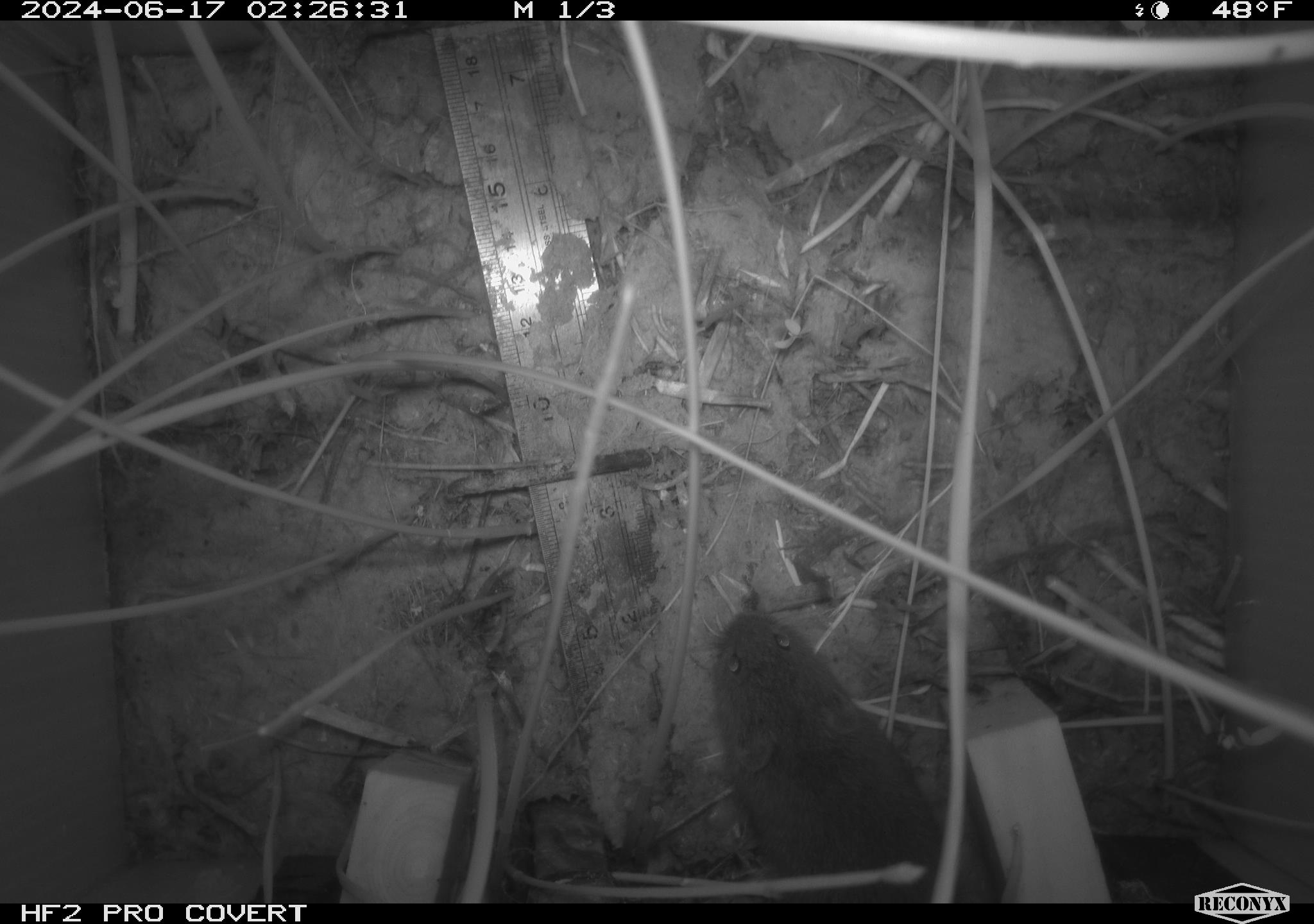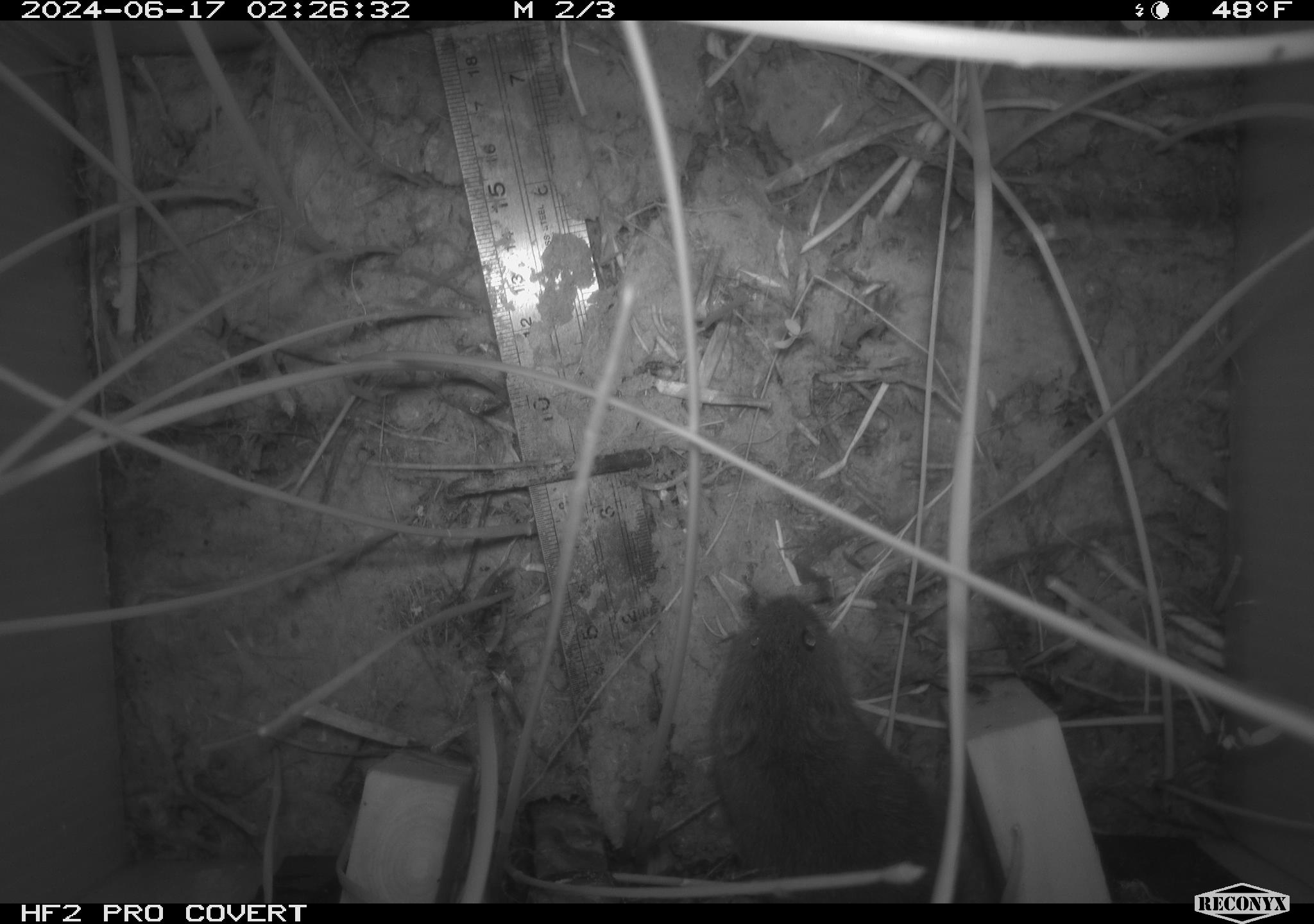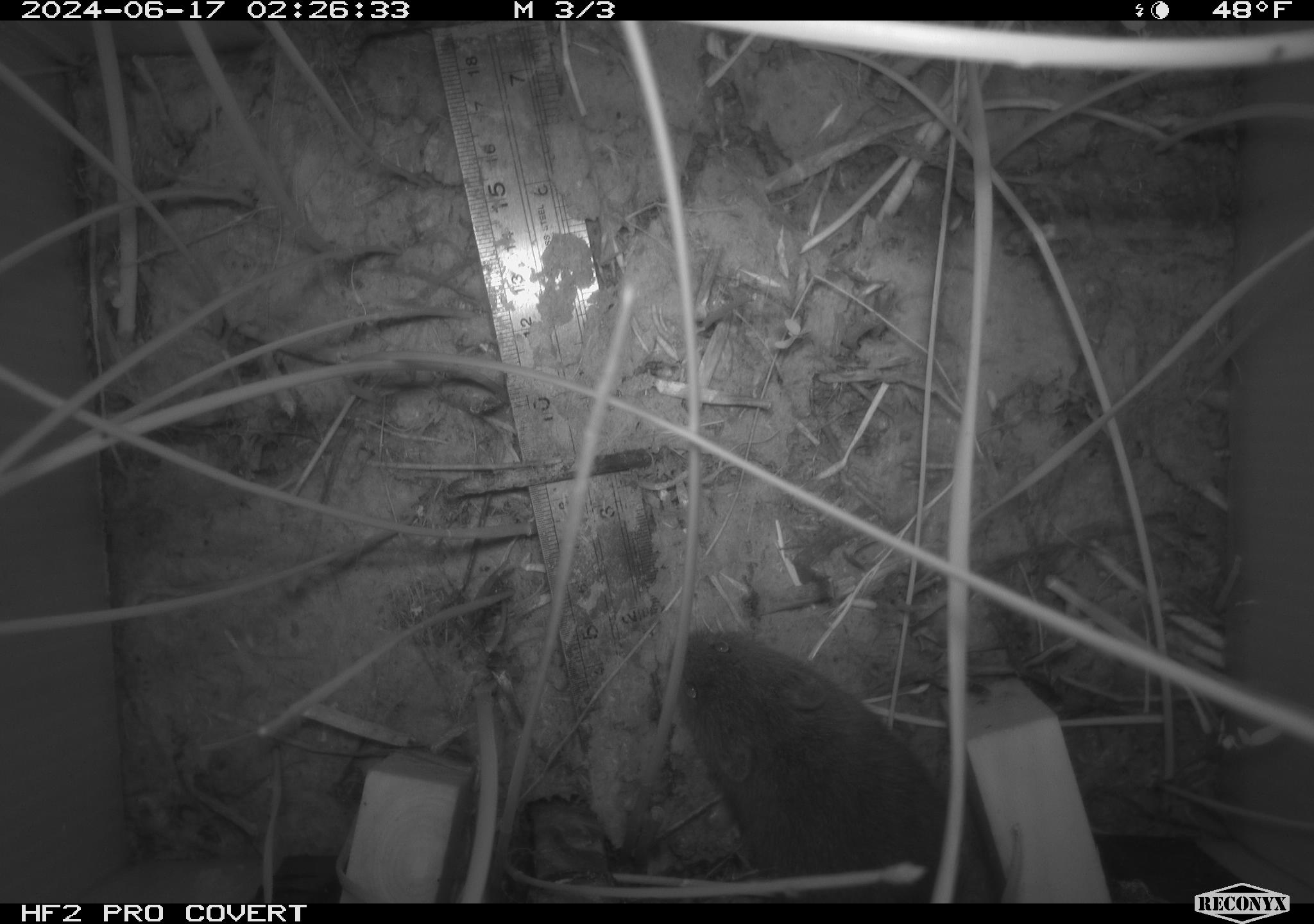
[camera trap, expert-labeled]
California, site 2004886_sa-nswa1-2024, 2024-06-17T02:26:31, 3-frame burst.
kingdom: Animalia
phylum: Chordata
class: Mammalia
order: Rodentia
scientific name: Rodentia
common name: rodent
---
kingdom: Animalia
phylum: Chordata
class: Mammalia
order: Rodentia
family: Cricetidae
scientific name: Arvicolinae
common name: voles, lemmings, and muskrats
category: arvicolinae subfamily